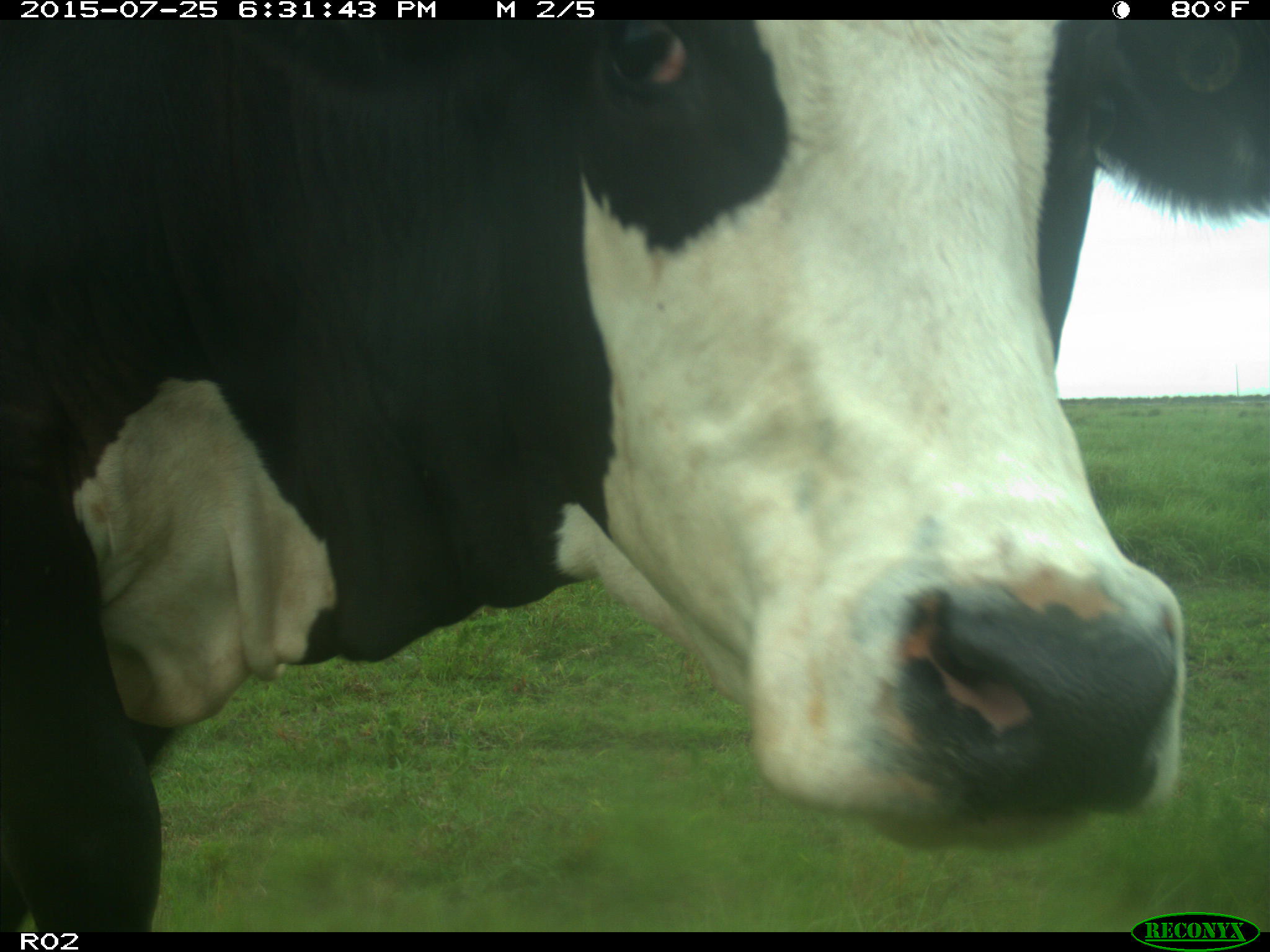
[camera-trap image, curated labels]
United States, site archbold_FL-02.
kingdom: Animalia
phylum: Chordata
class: Mammalia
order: Artiodactyla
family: Bovidae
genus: Bos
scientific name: Bos taurus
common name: domestic cow